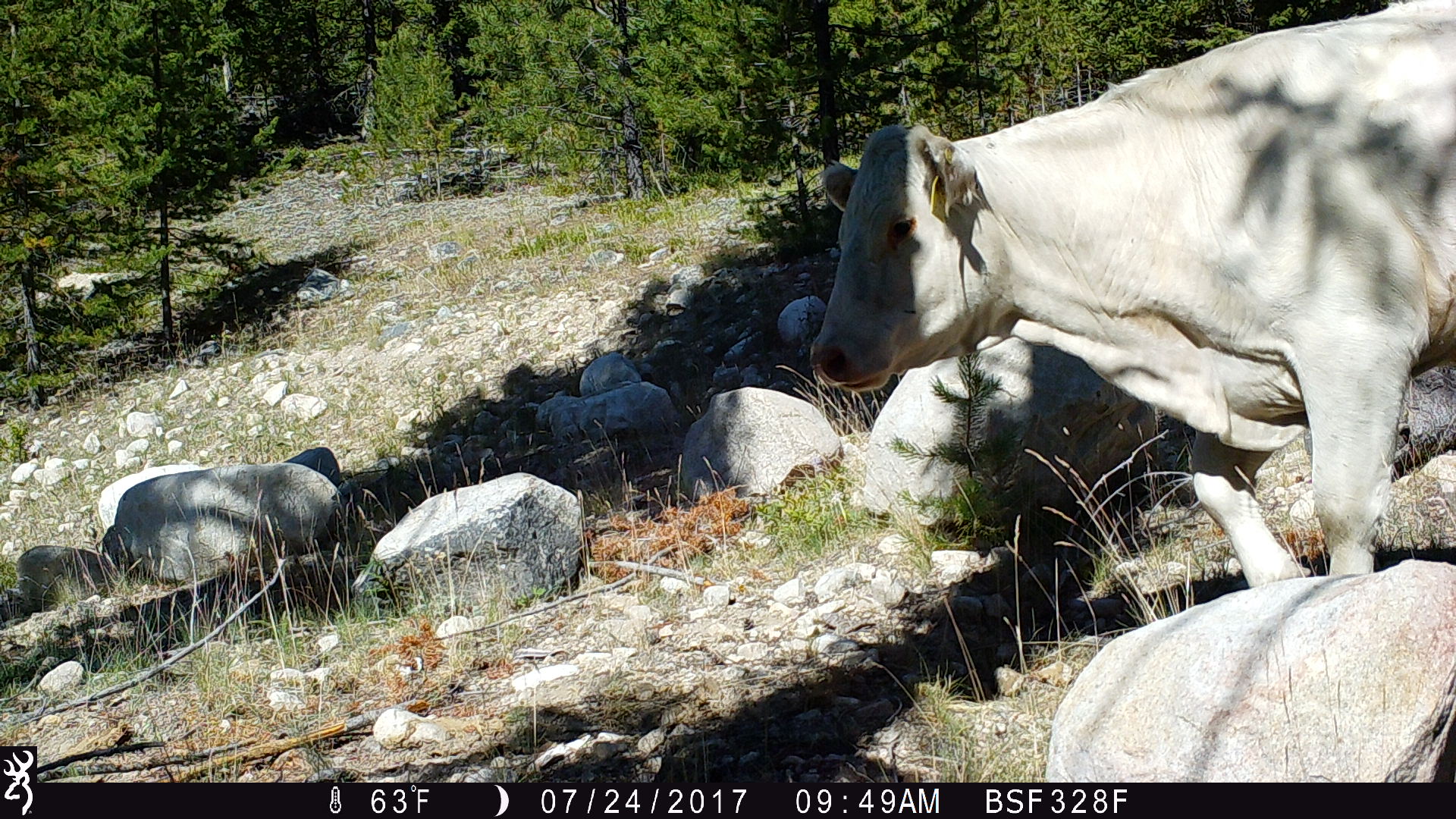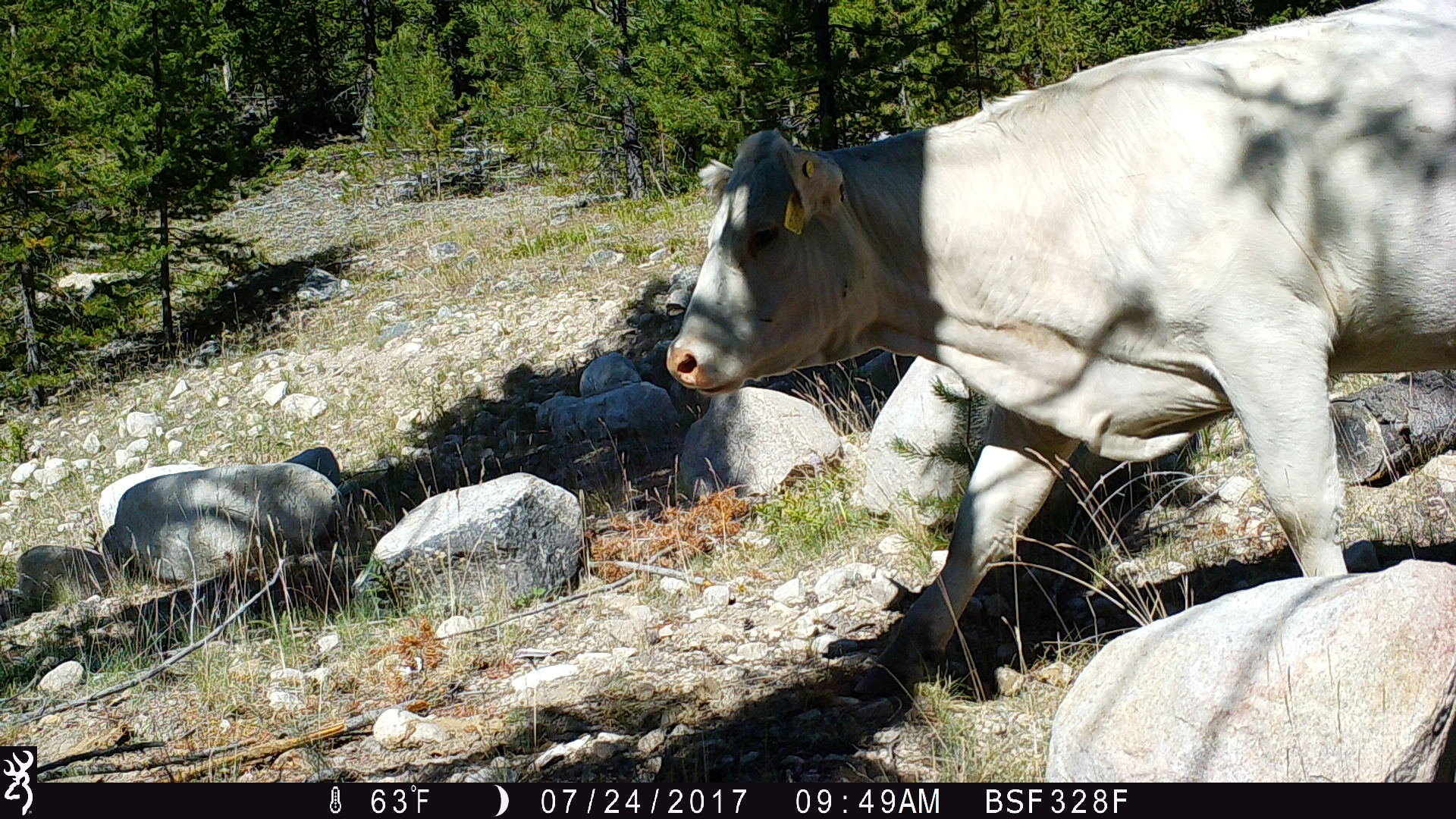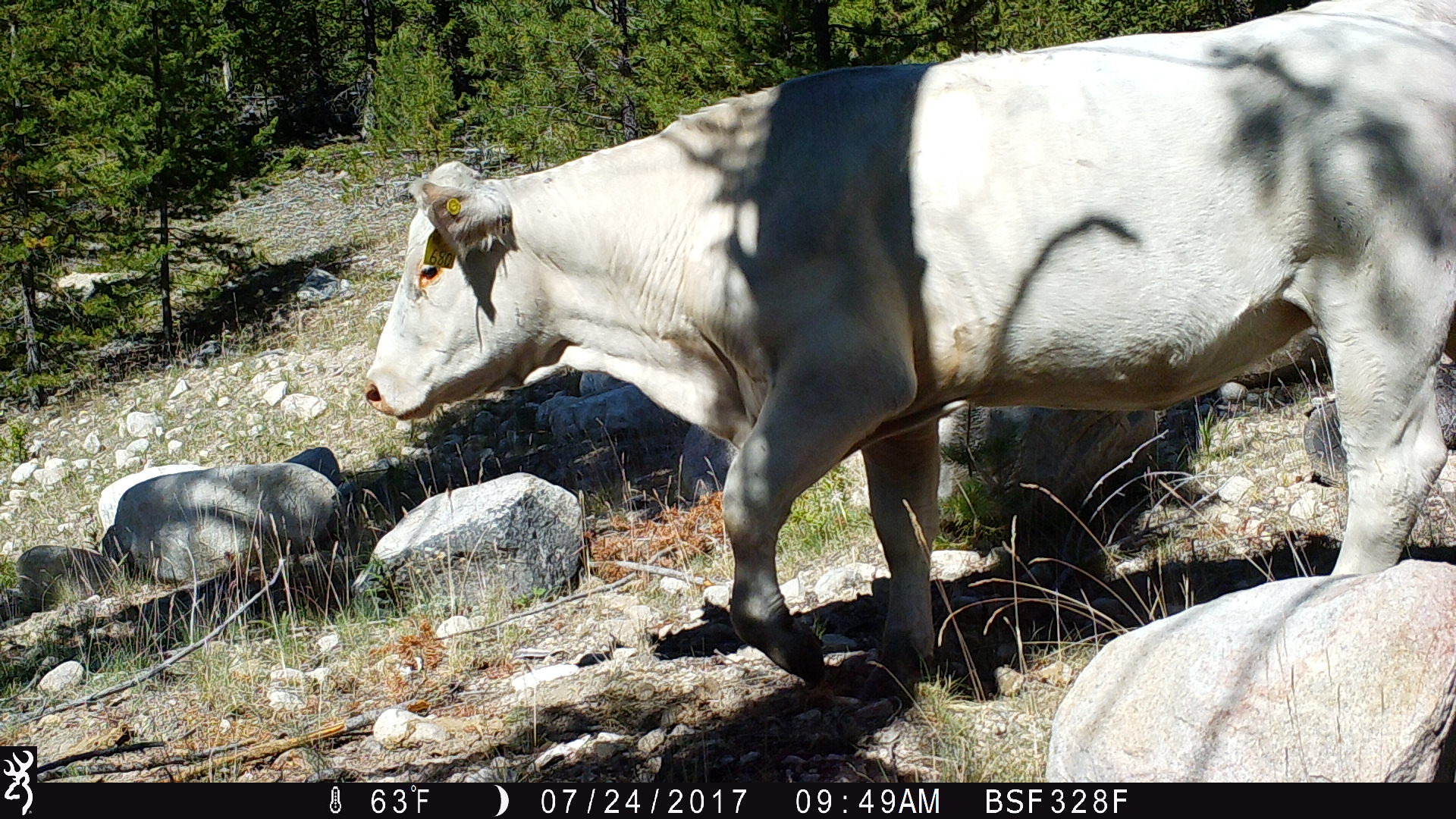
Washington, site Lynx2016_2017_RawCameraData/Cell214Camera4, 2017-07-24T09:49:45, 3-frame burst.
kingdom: Animalia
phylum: Chordata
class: Mammalia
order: Artiodactyla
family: Bovidae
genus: Bos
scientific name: Bos taurus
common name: domestic cattle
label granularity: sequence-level